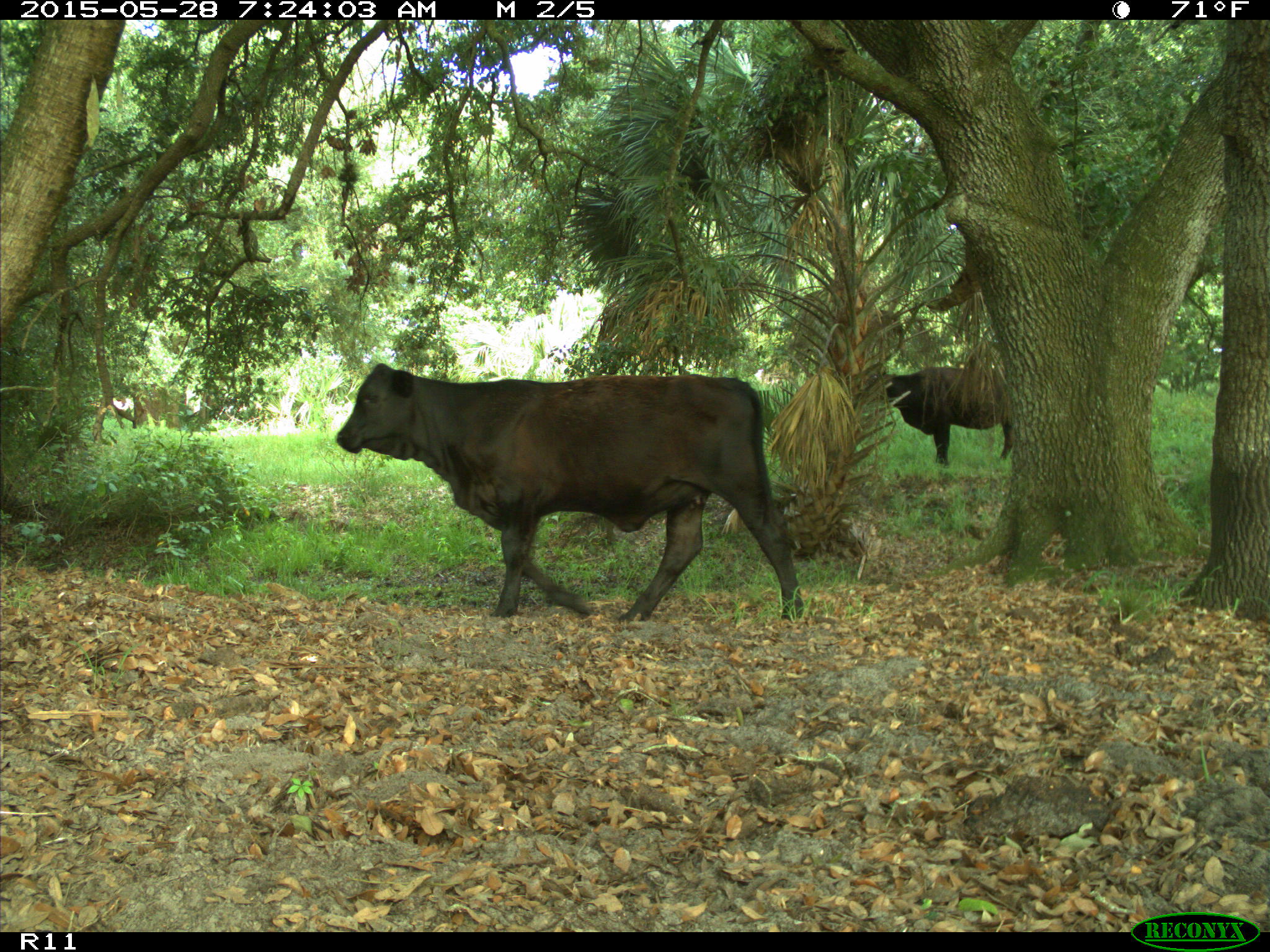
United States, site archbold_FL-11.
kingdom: Animalia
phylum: Chordata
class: Mammalia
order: Artiodactyla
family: Bovidae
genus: Bos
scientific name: Bos taurus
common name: domestic cow